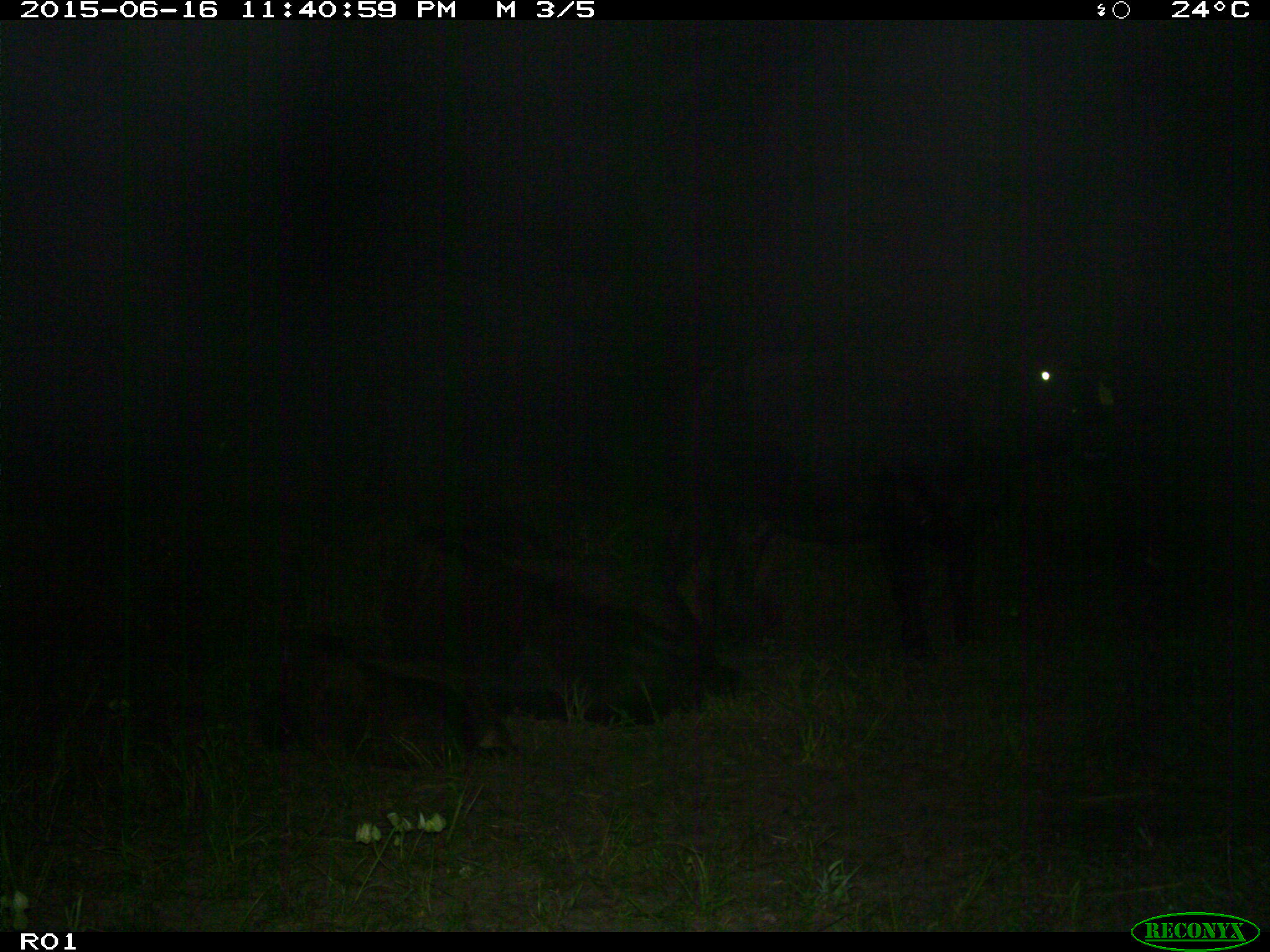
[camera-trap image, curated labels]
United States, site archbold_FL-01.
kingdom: Animalia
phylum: Chordata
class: Mammalia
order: Artiodactyla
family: Bovidae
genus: Bos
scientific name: Bos taurus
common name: domestic cow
Bos taurus (domestic cow).